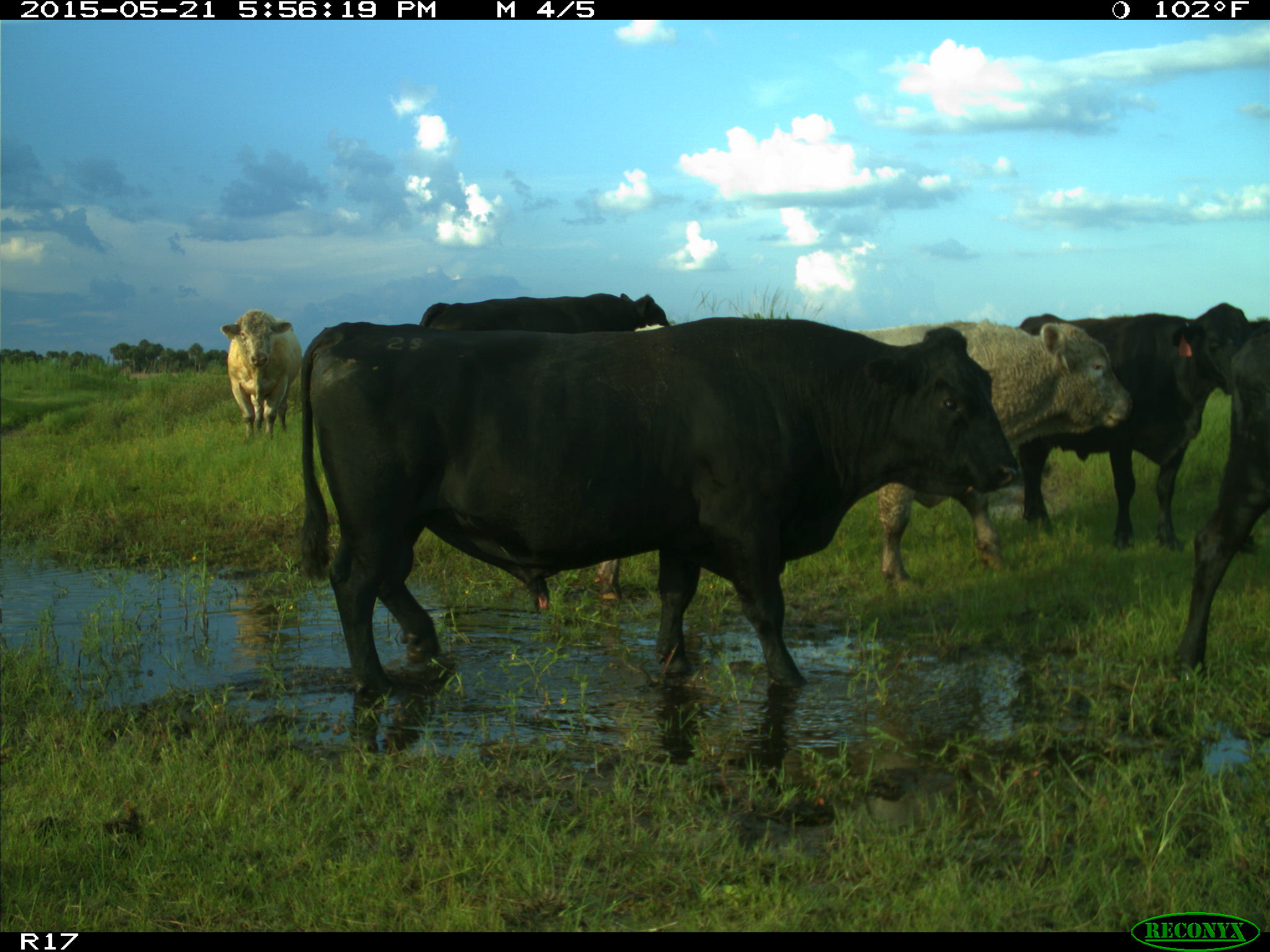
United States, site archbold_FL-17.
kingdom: Animalia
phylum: Chordata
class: Mammalia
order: Artiodactyla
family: Bovidae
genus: Bos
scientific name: Bos taurus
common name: domestic cow